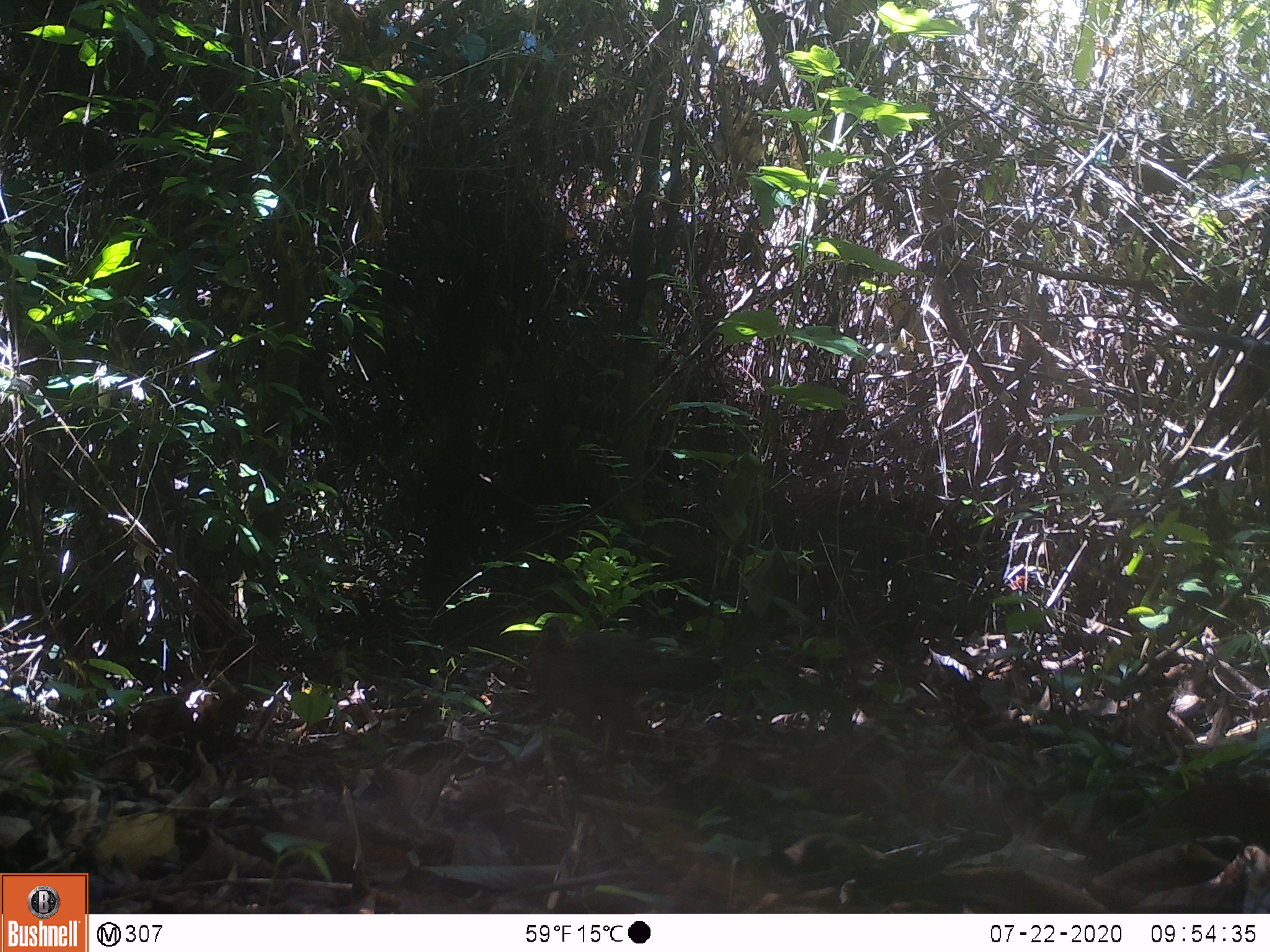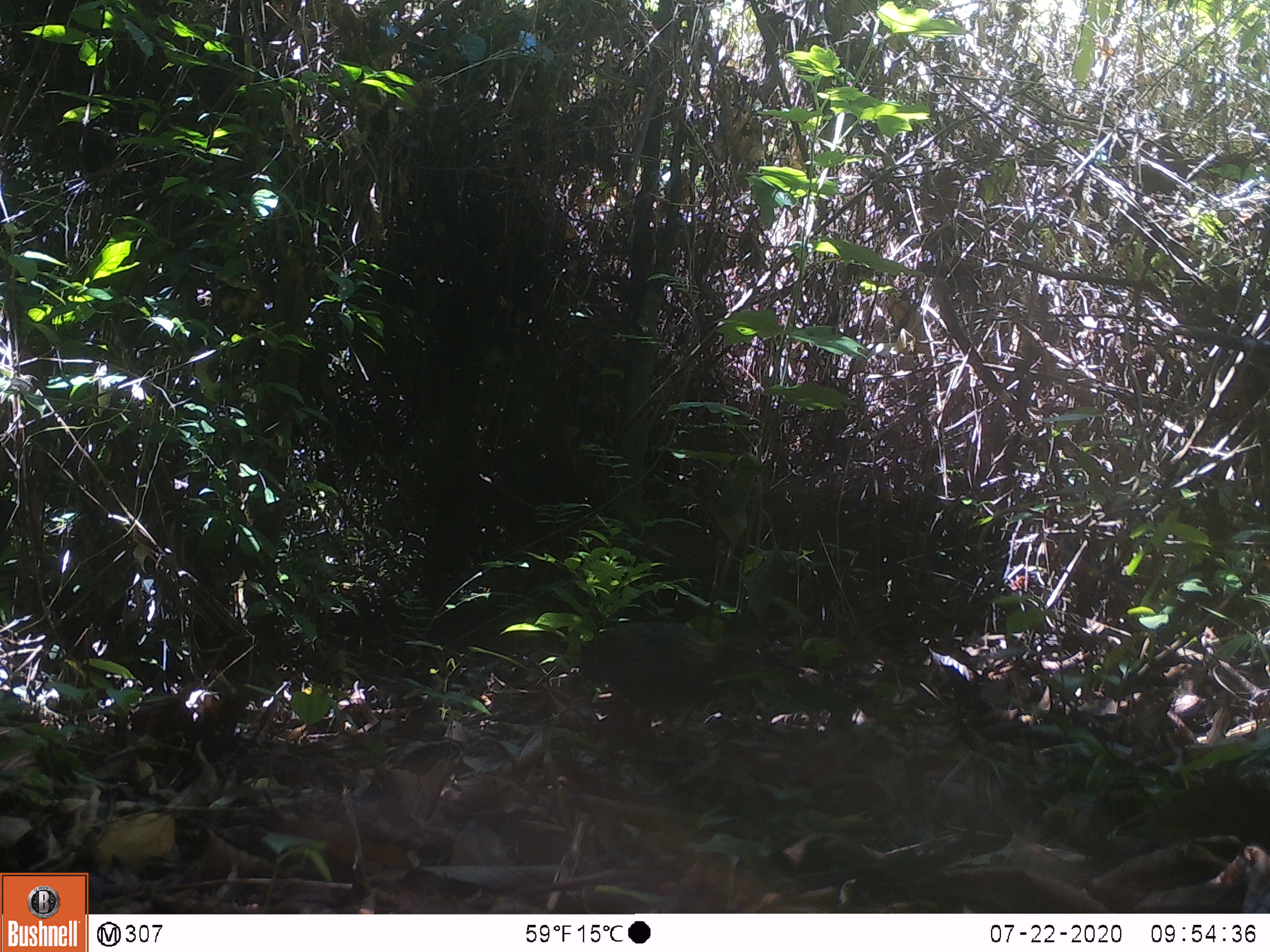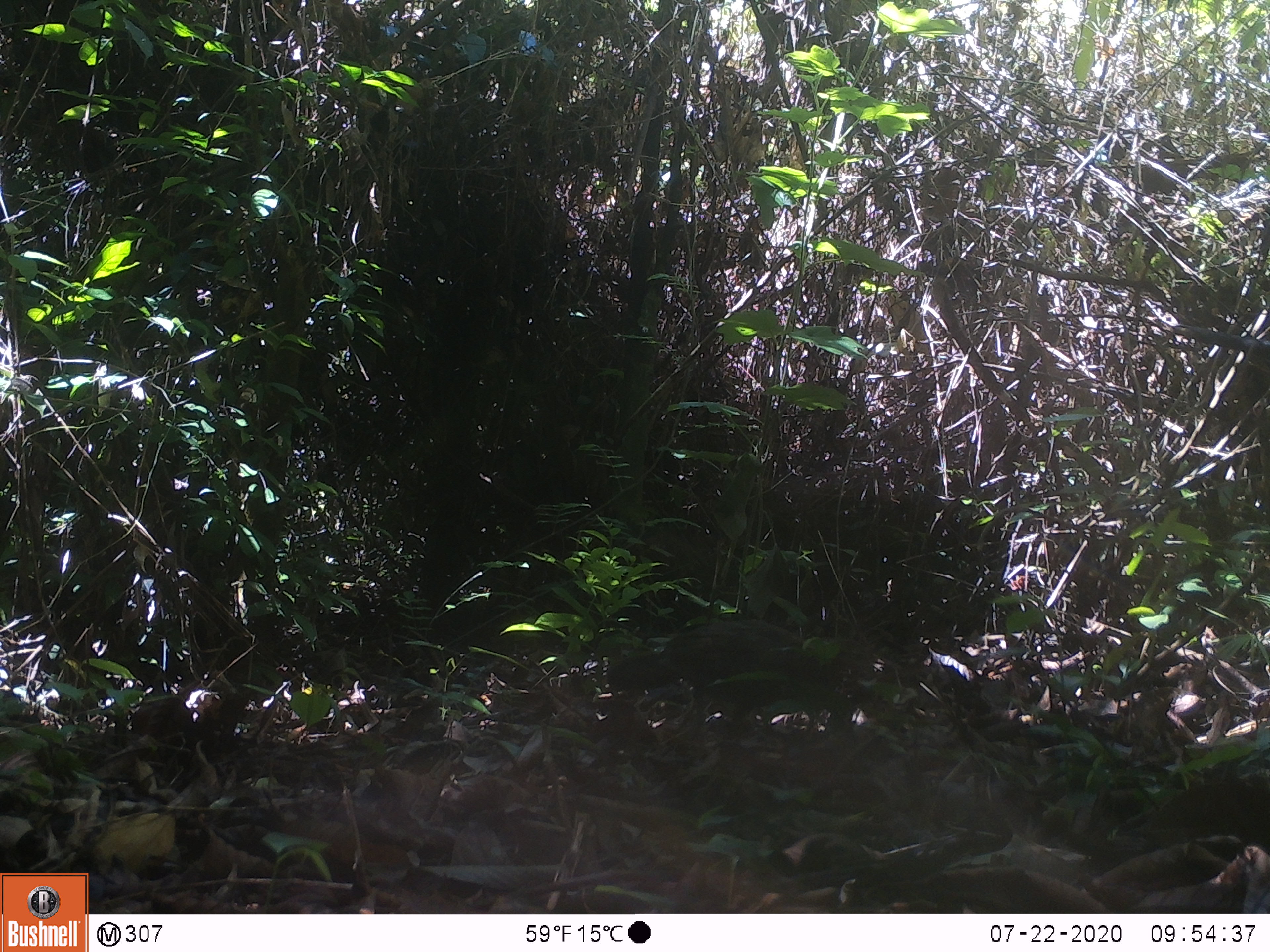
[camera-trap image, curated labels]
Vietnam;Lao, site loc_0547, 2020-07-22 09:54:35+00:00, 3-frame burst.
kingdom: Animalia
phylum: Chordata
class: Aves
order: Galliformes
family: Phasianidae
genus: Gallus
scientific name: Gallus gallus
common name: red junglefowl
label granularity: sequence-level